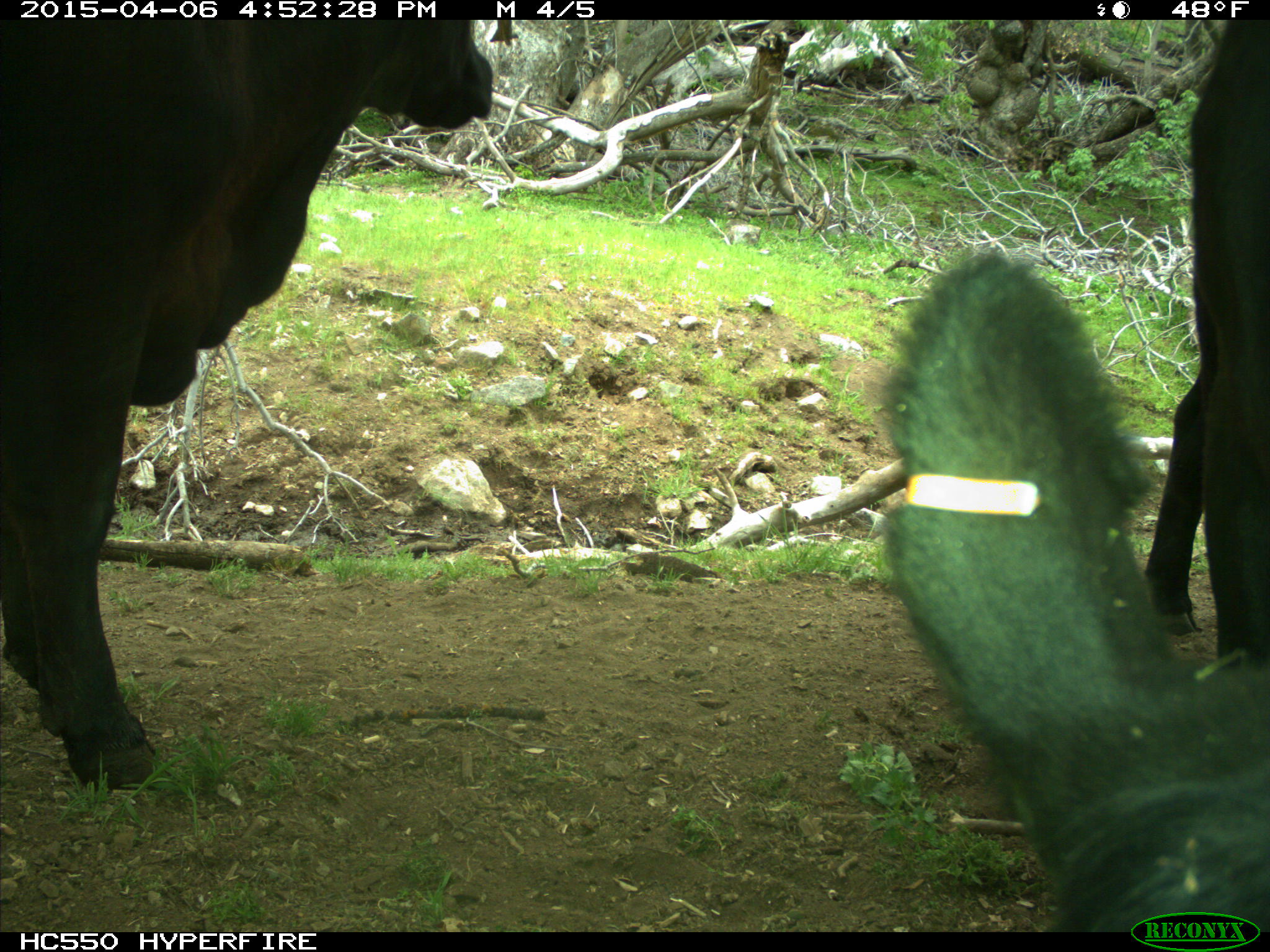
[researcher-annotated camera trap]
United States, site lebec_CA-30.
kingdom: Animalia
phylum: Chordata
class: Mammalia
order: Artiodactyla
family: Bovidae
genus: Bos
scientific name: Bos taurus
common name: domestic cow